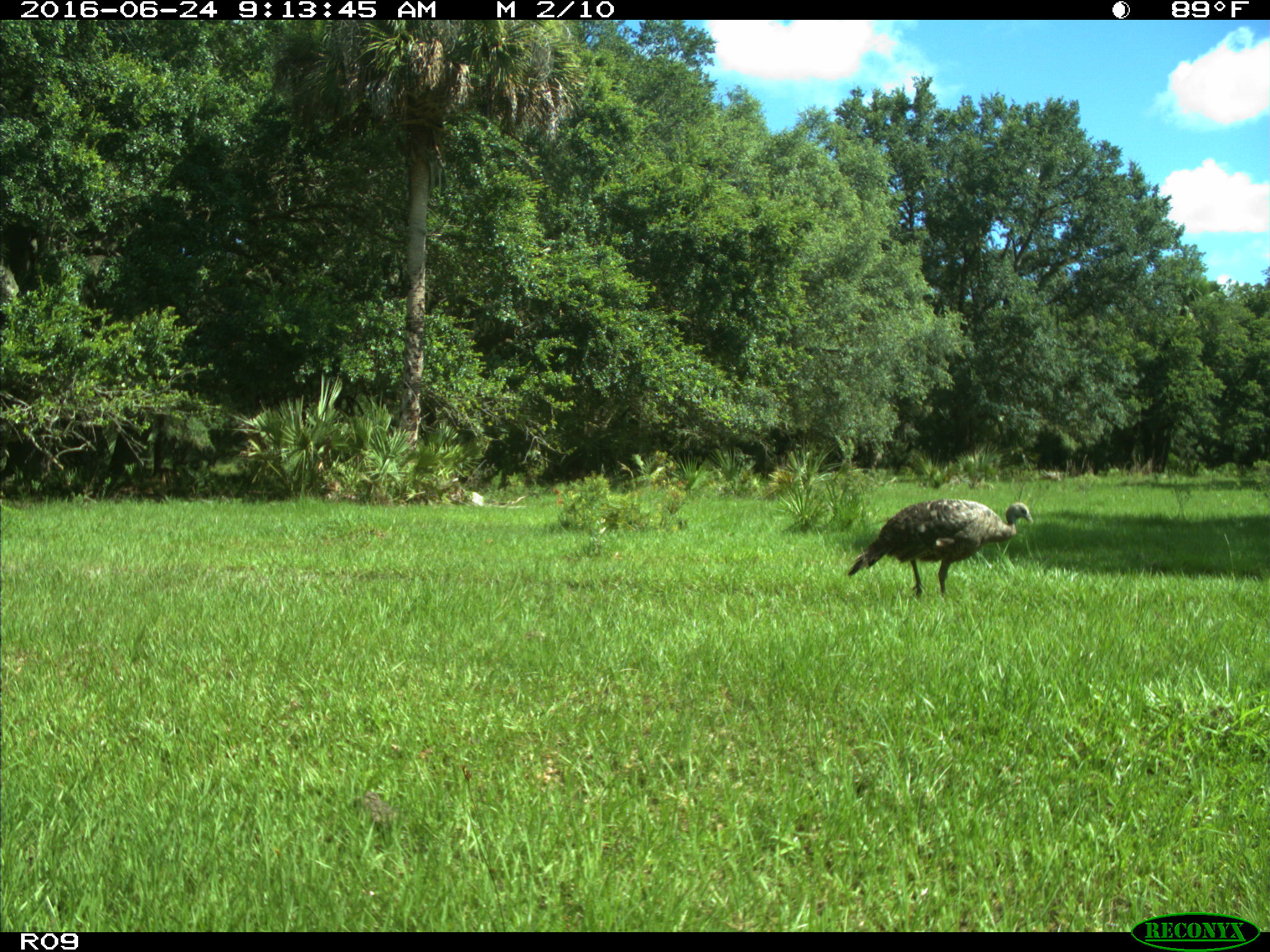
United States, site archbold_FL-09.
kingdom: Animalia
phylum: Chordata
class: Aves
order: Galliformes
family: Phasianidae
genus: Meleagris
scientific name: Meleagris gallopavo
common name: wild turkey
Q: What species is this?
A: Meleagris gallopavo (wild turkey).